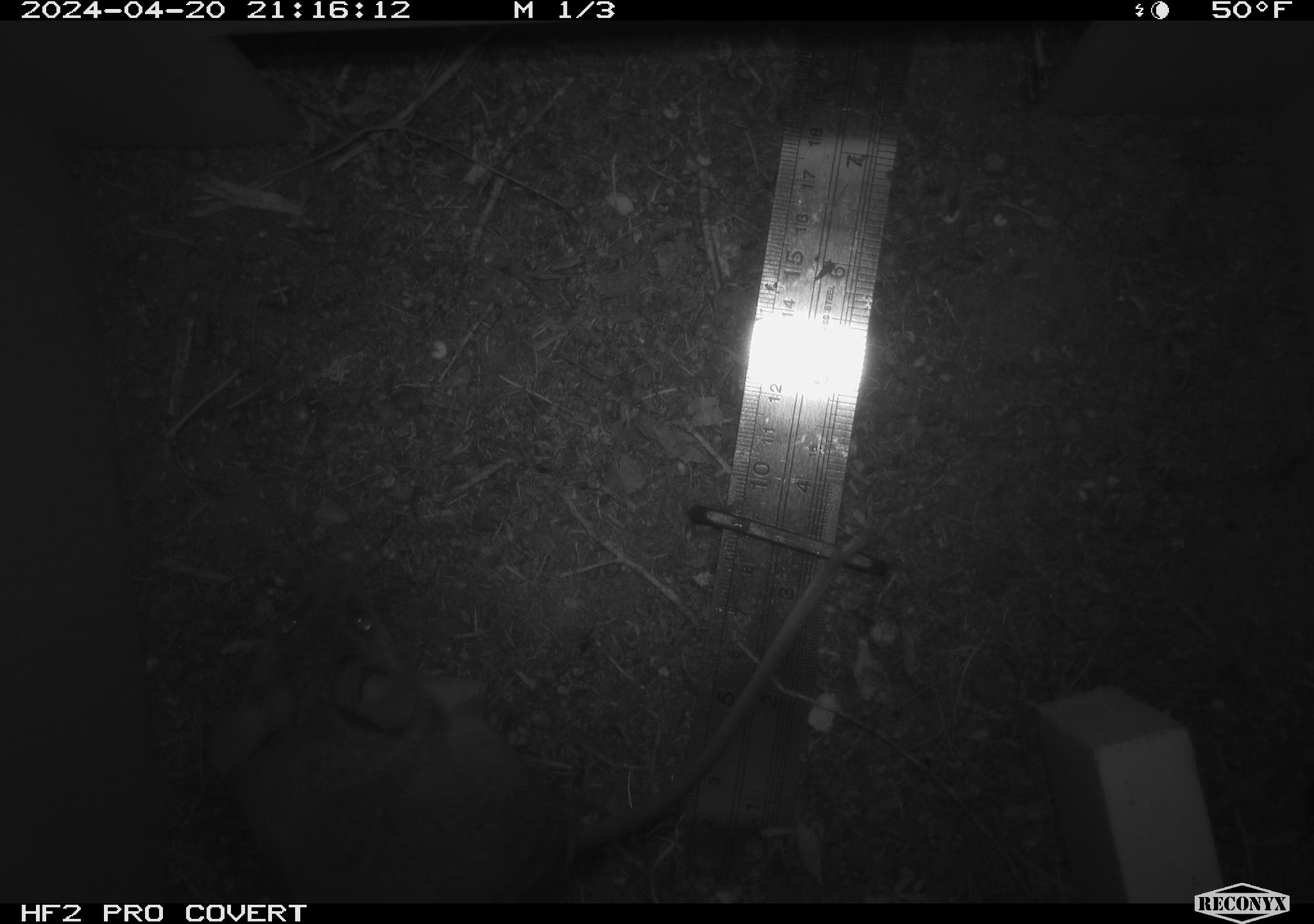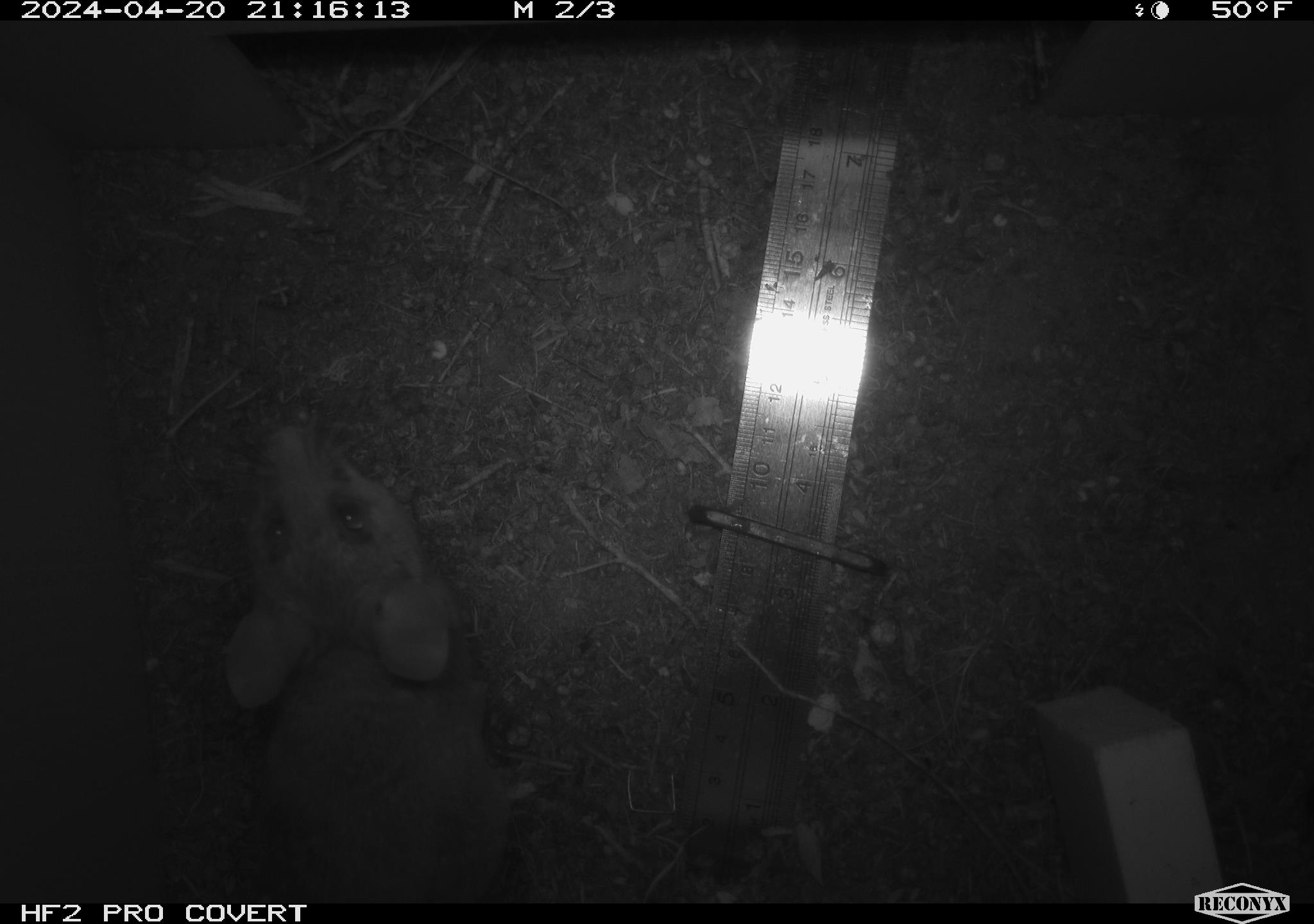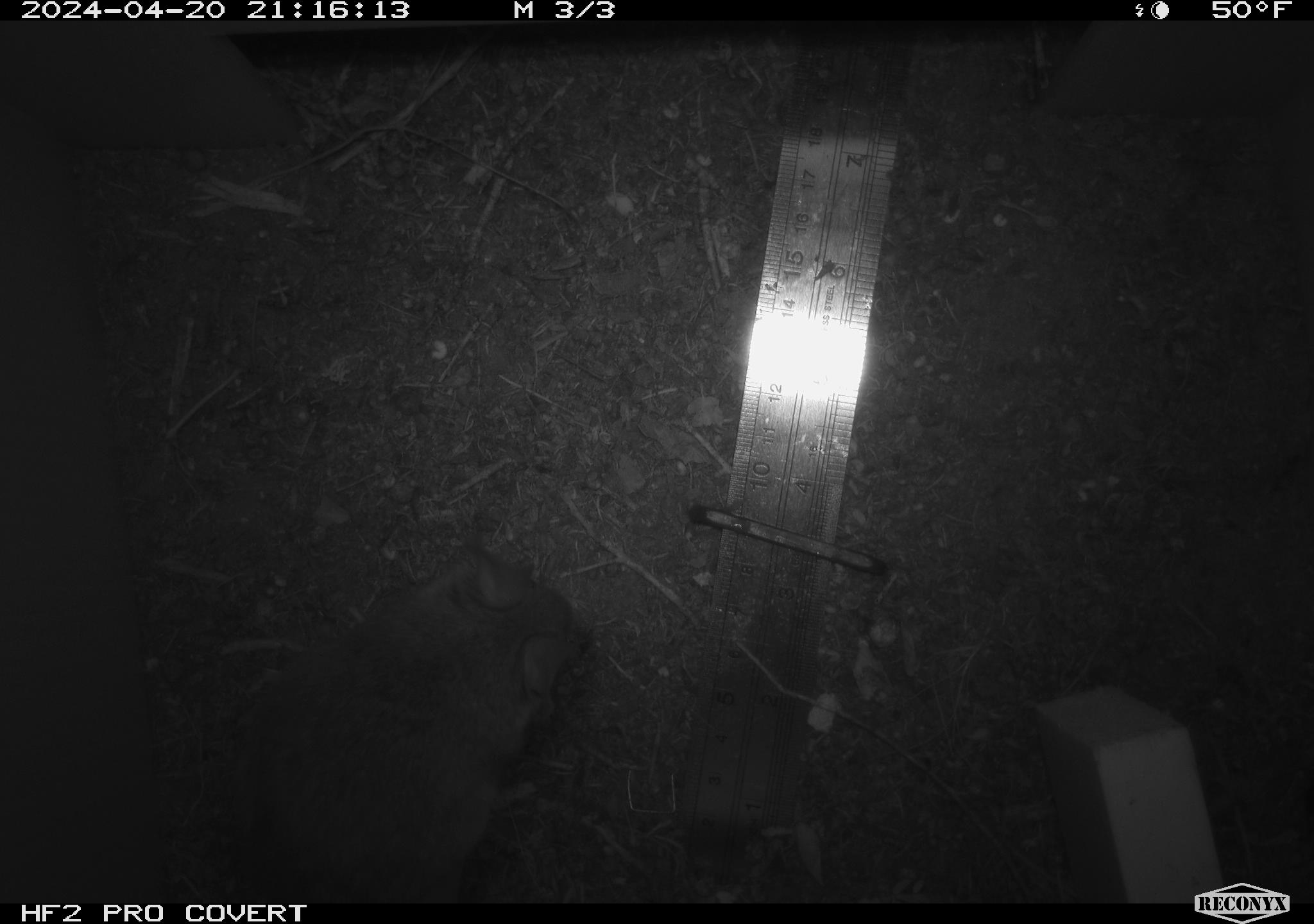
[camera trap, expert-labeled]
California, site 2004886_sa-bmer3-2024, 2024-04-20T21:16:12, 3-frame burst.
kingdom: Animalia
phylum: Chordata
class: Mammalia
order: Rodentia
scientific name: Rodentia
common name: mouse species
Mouse species (Rodentia).